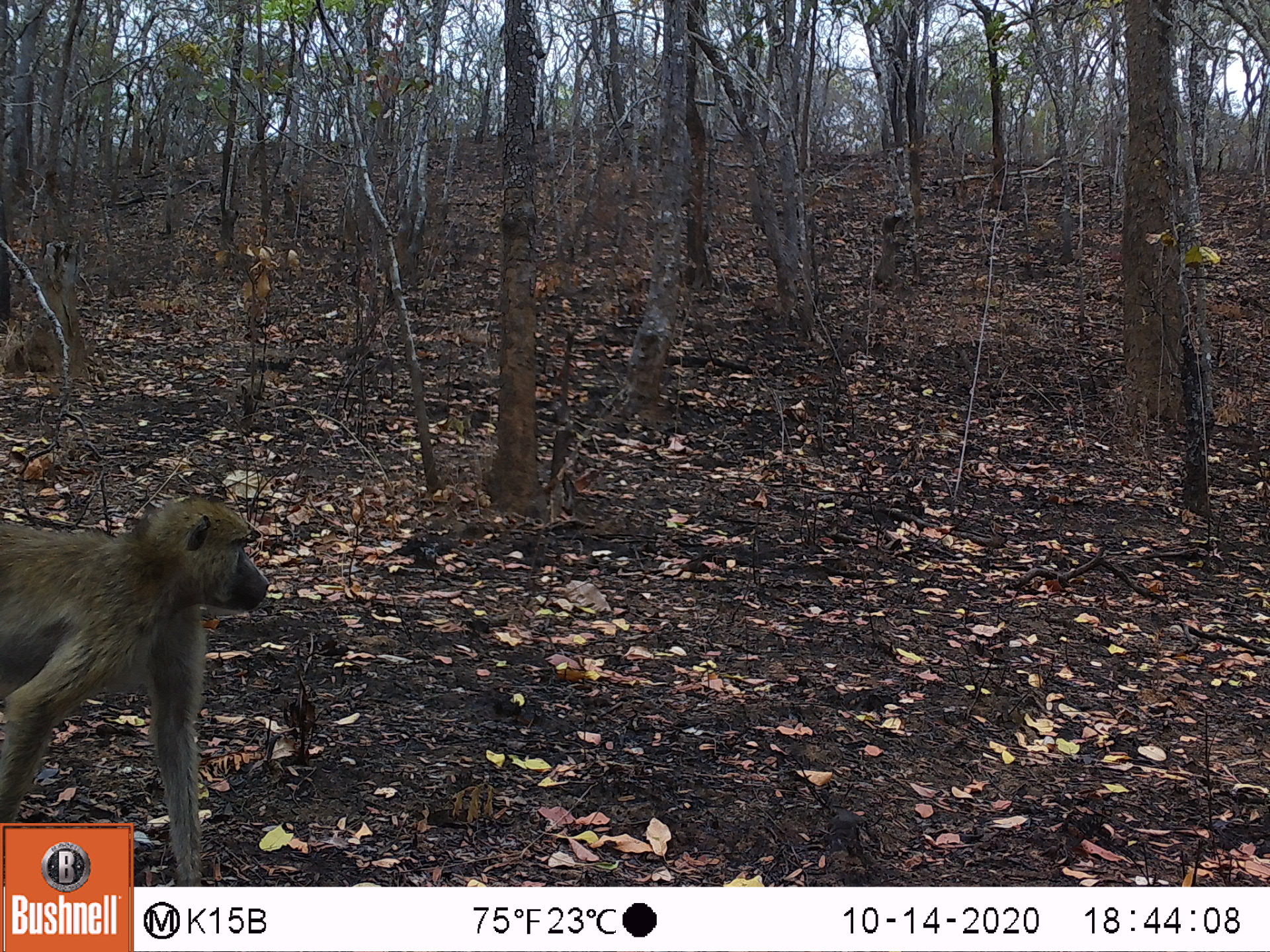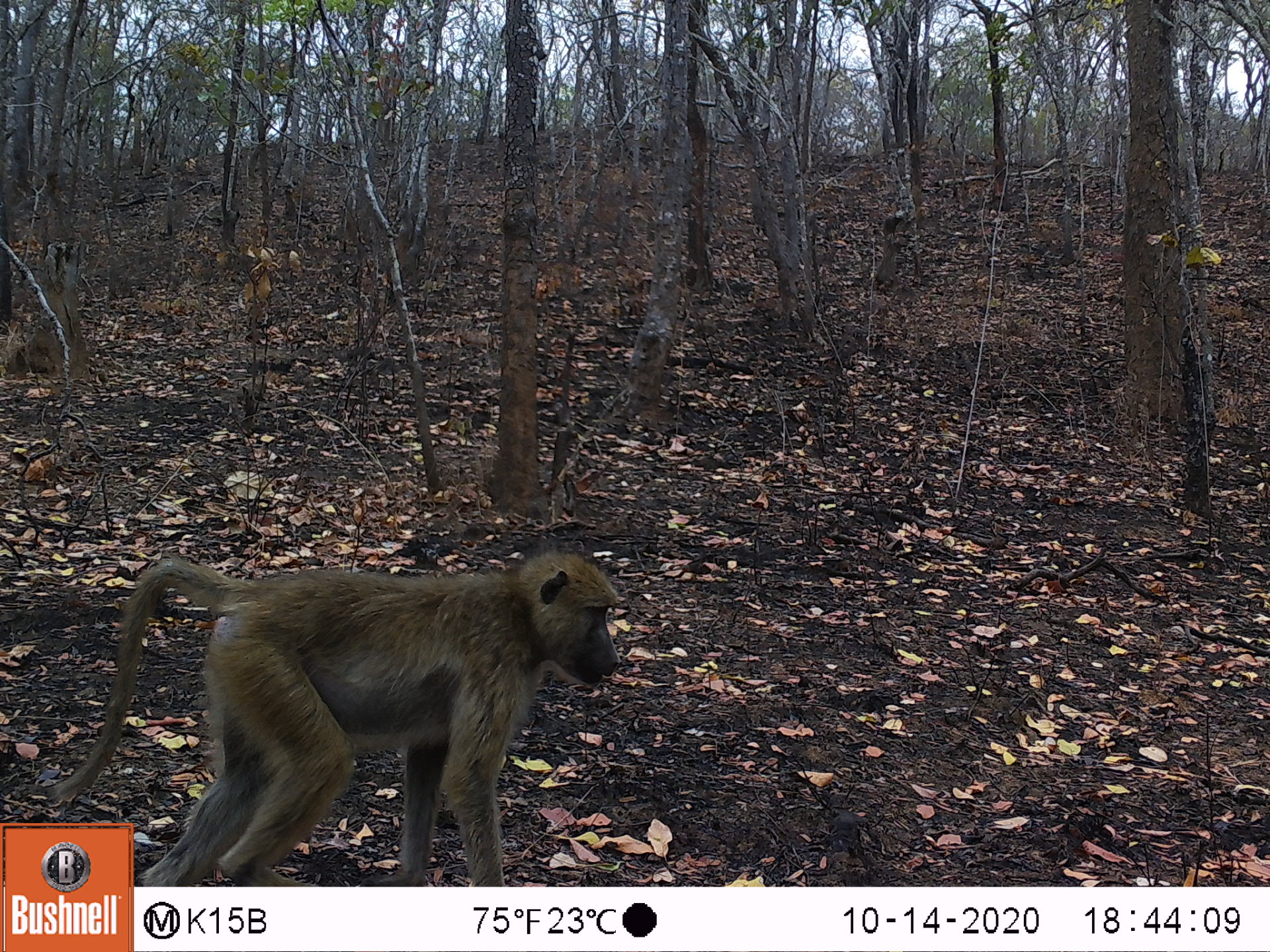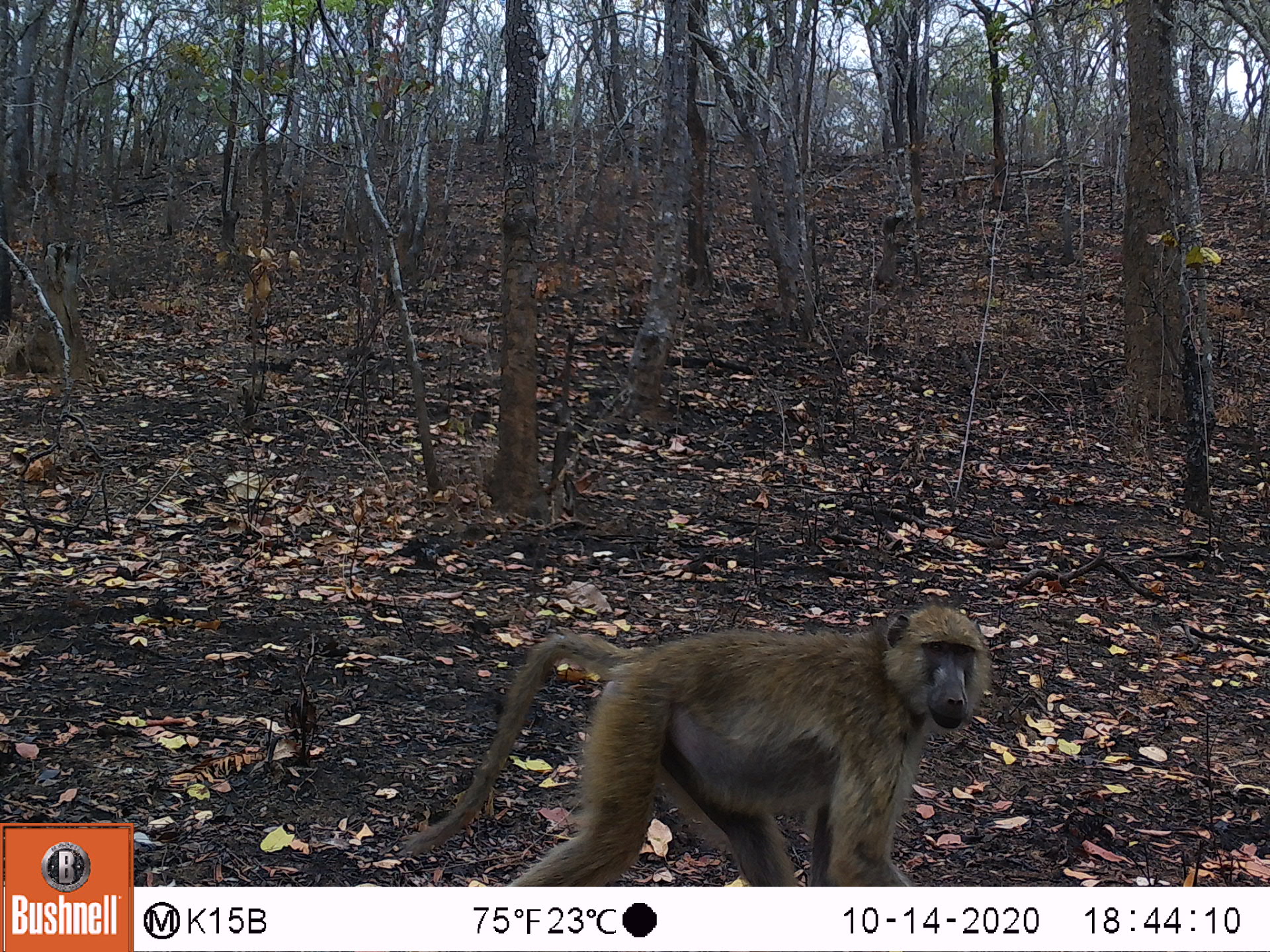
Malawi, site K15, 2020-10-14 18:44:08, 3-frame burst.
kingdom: Animalia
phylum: Chordata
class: Mammalia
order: Primates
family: Cercopithecidae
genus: Papio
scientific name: Papio cynocephalus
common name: yellow baboon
Yellow baboon (Papio cynocephalus), count 1.